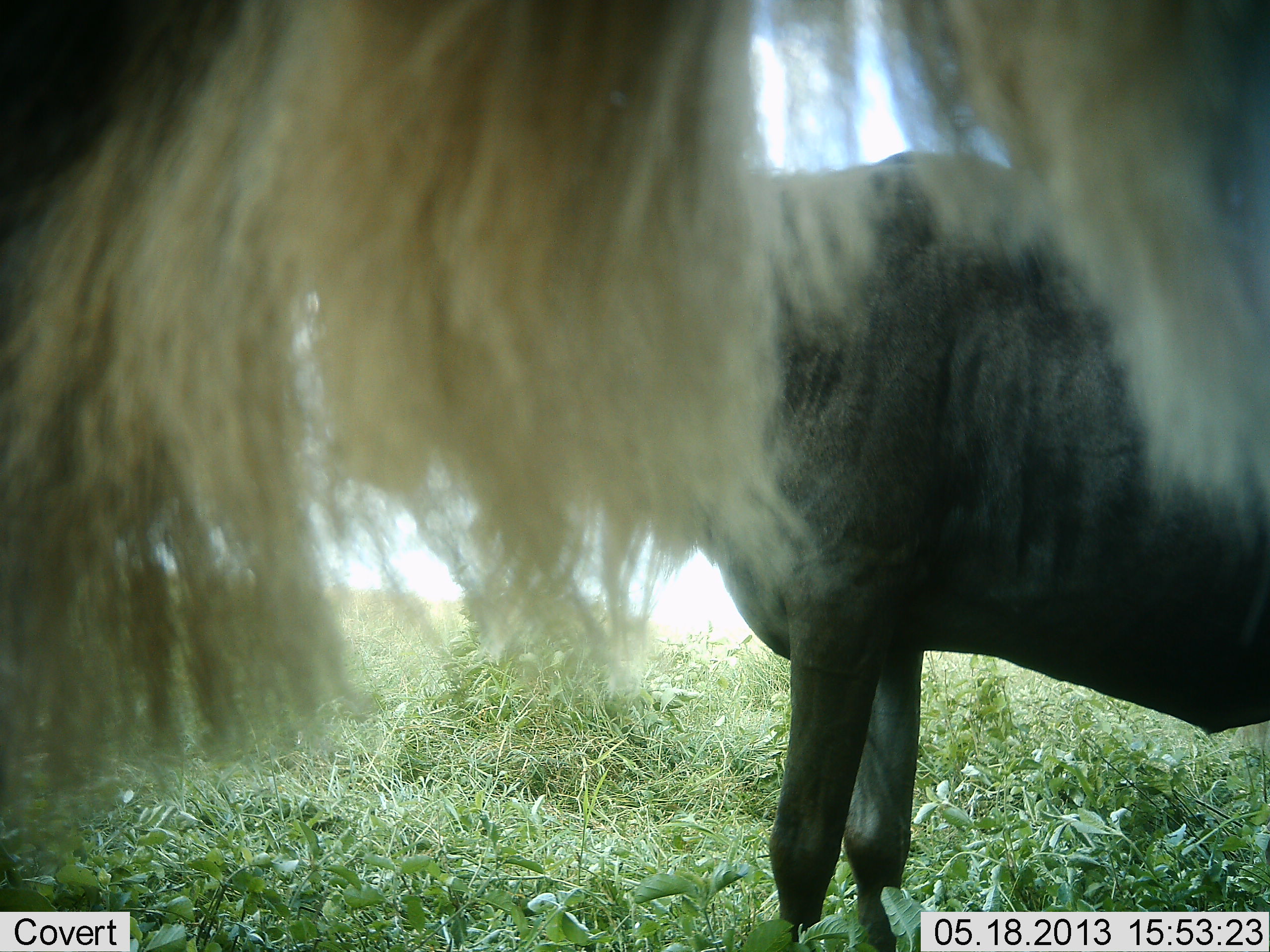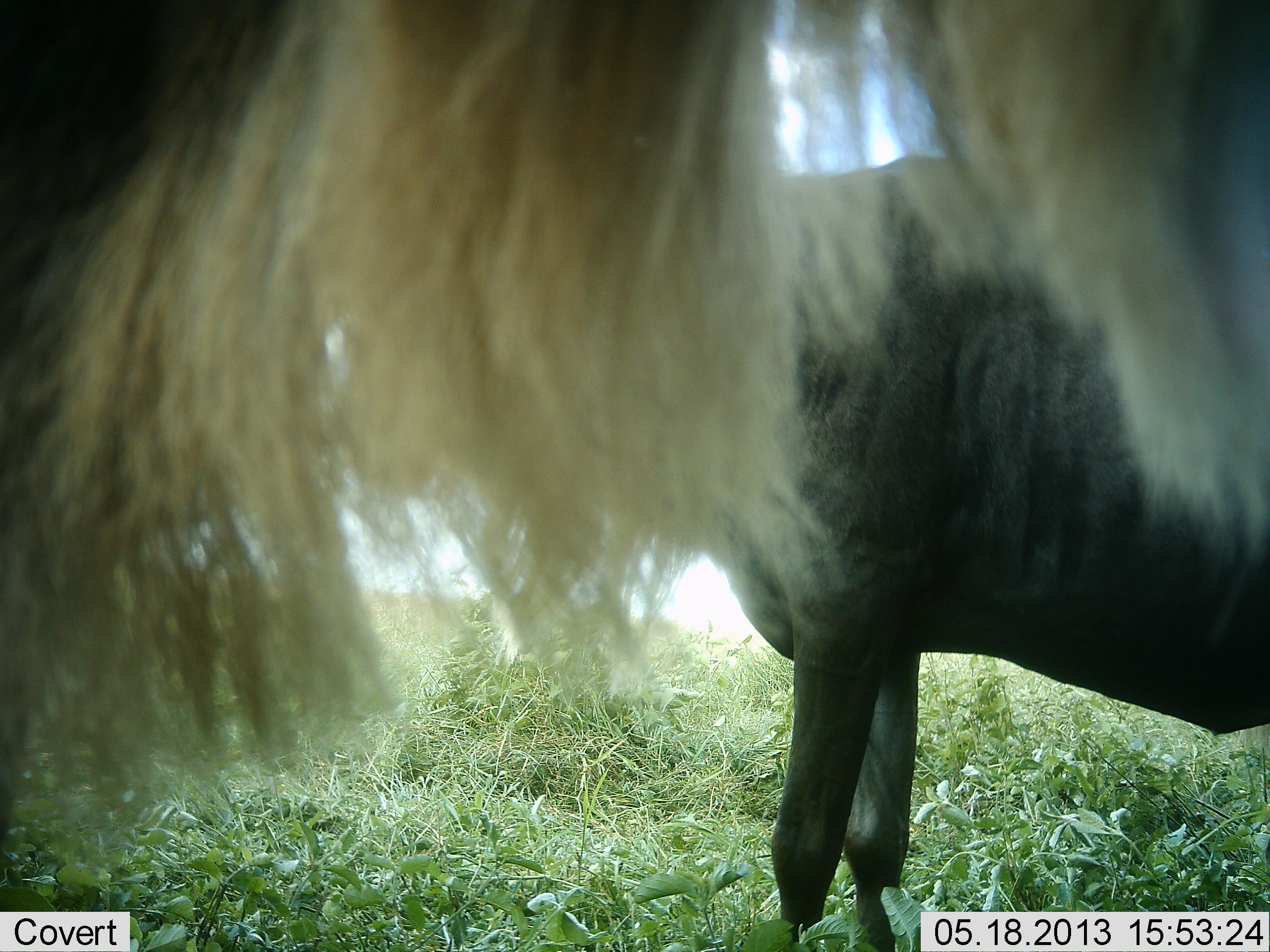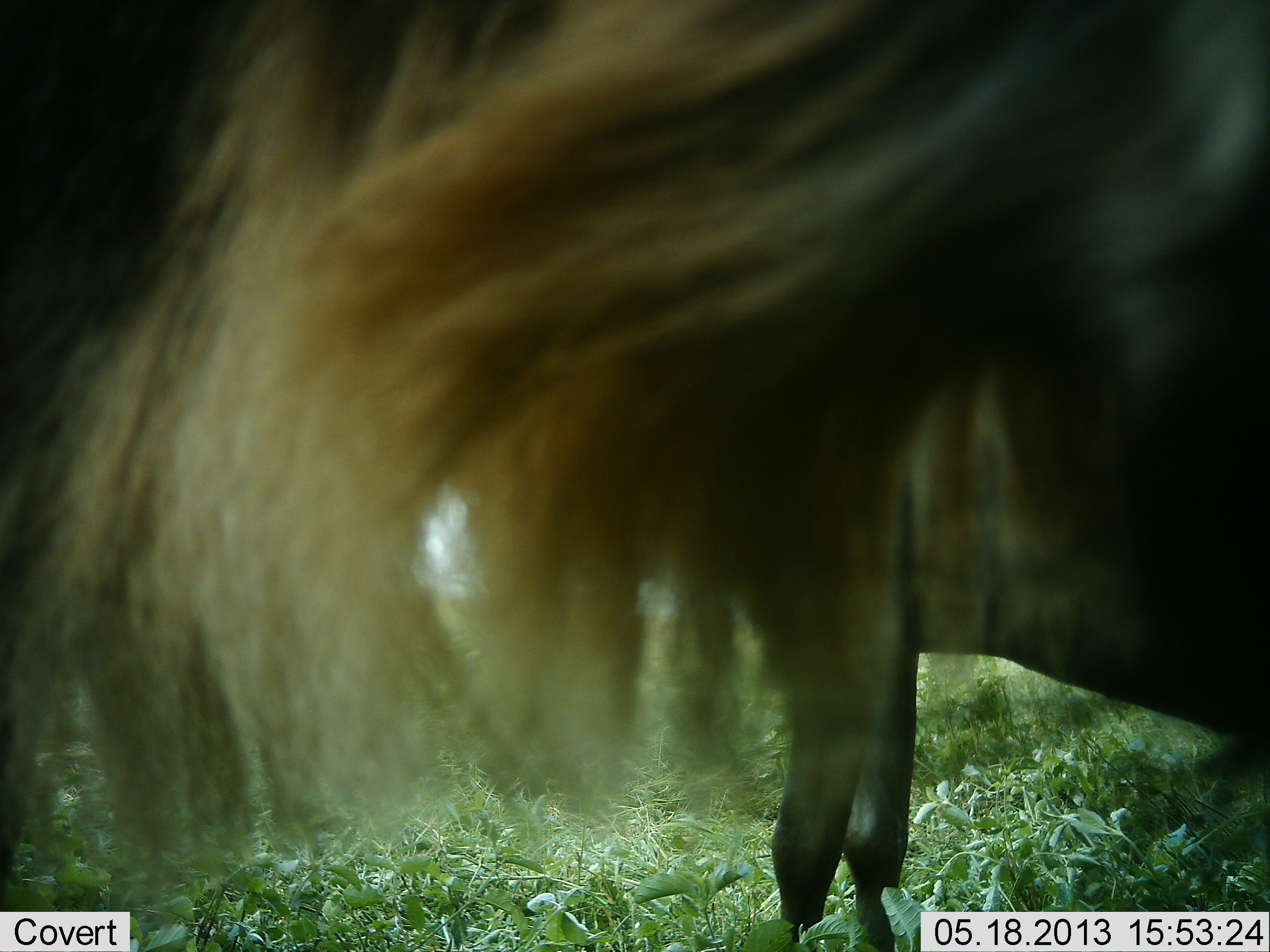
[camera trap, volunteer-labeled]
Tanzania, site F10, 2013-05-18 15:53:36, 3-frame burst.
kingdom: Animalia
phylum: Chordata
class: Mammalia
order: Artiodactyla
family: Bovidae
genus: Connochaetes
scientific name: Connochaetes taurinus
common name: blue wildebeest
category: wildebeest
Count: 2.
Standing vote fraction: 94%.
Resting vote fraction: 11%.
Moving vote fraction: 11%.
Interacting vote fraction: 0%.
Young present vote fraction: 0%.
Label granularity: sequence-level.